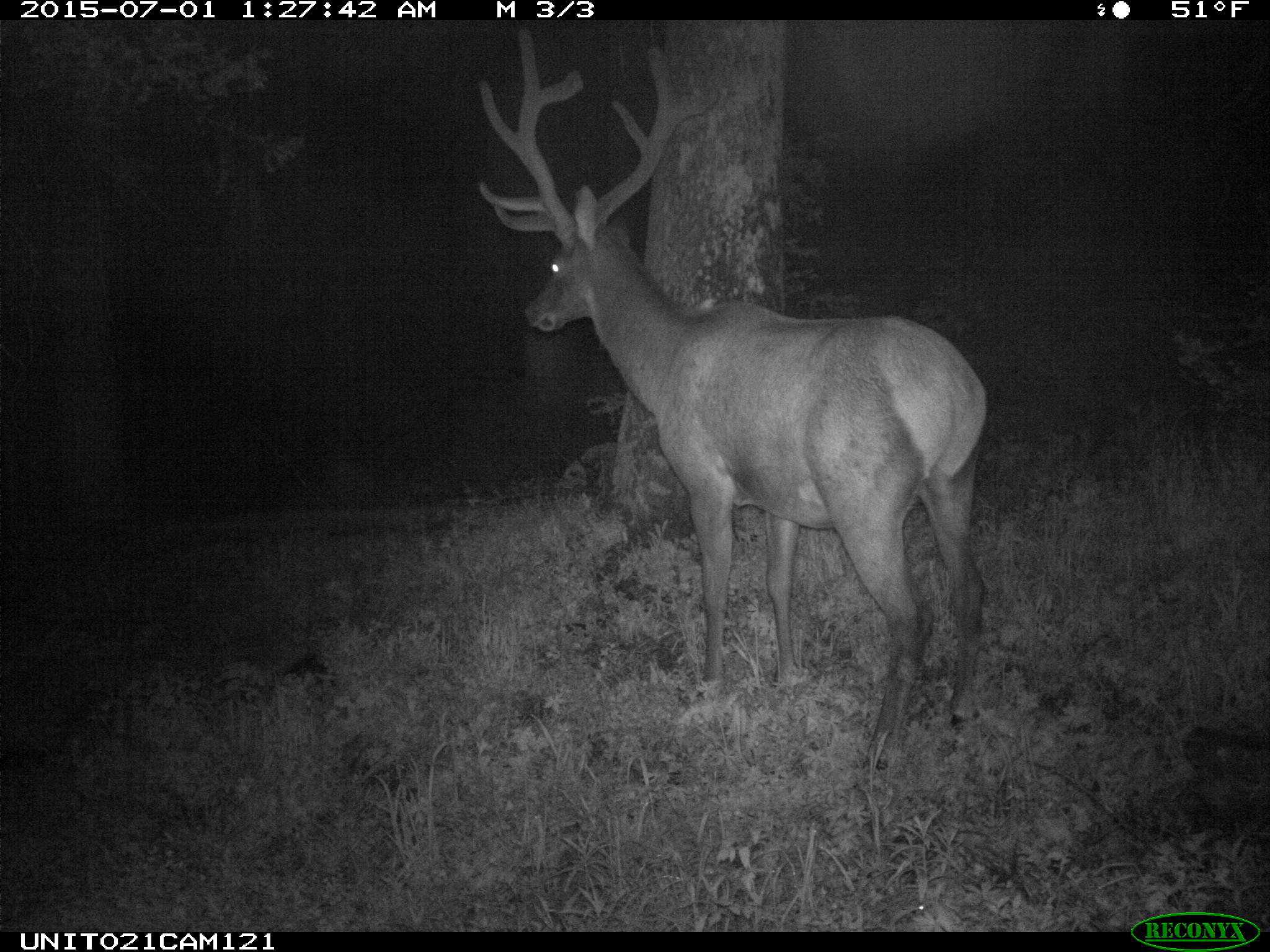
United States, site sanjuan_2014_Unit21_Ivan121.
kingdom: Animalia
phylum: Chordata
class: Mammalia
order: Artiodactyla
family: Cervidae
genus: Cervus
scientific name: Cervus elaphus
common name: red deer